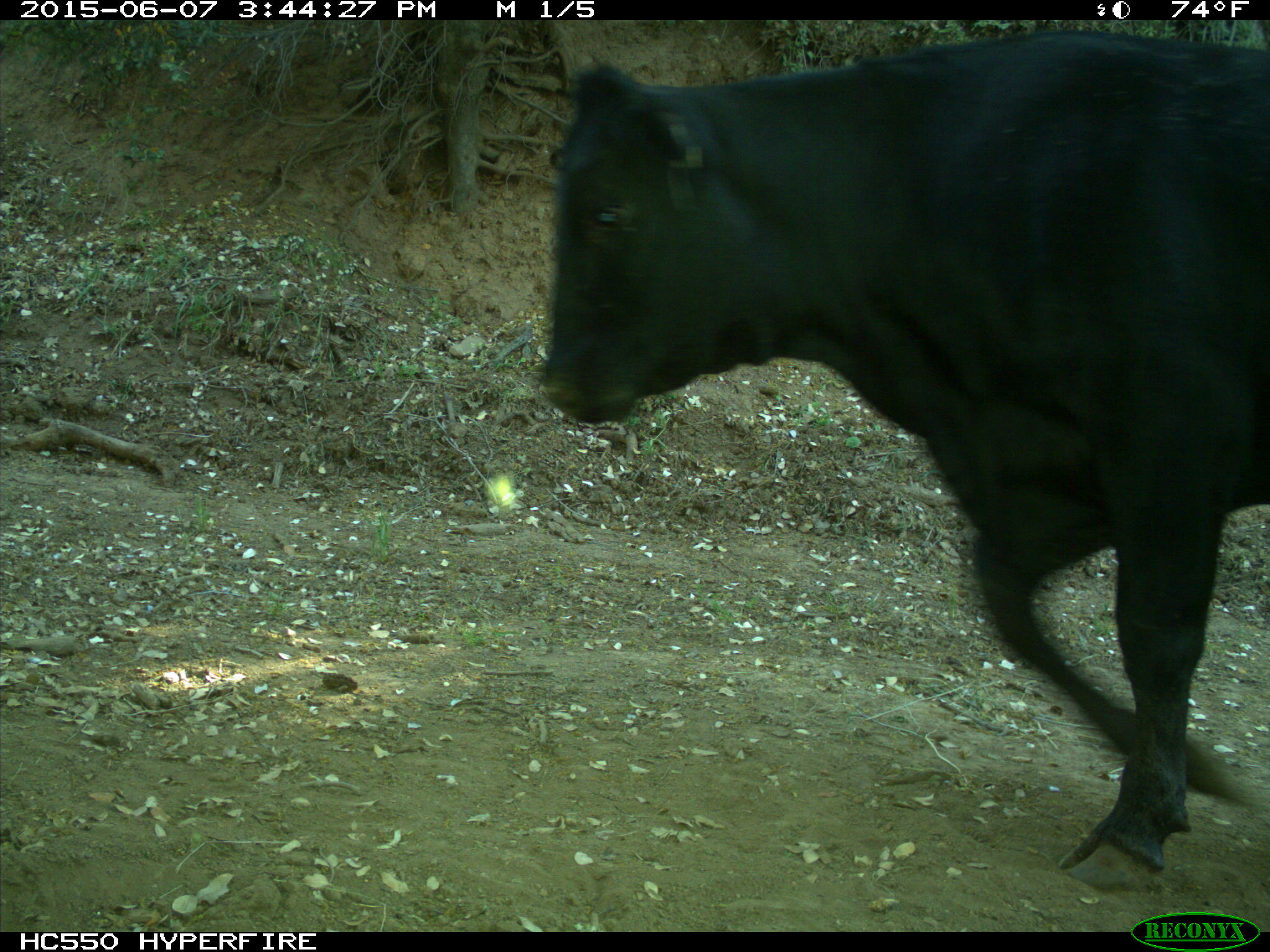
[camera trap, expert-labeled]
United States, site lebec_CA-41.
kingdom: Animalia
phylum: Chordata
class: Mammalia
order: Artiodactyla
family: Bovidae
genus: Bos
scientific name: Bos taurus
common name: domestic cow